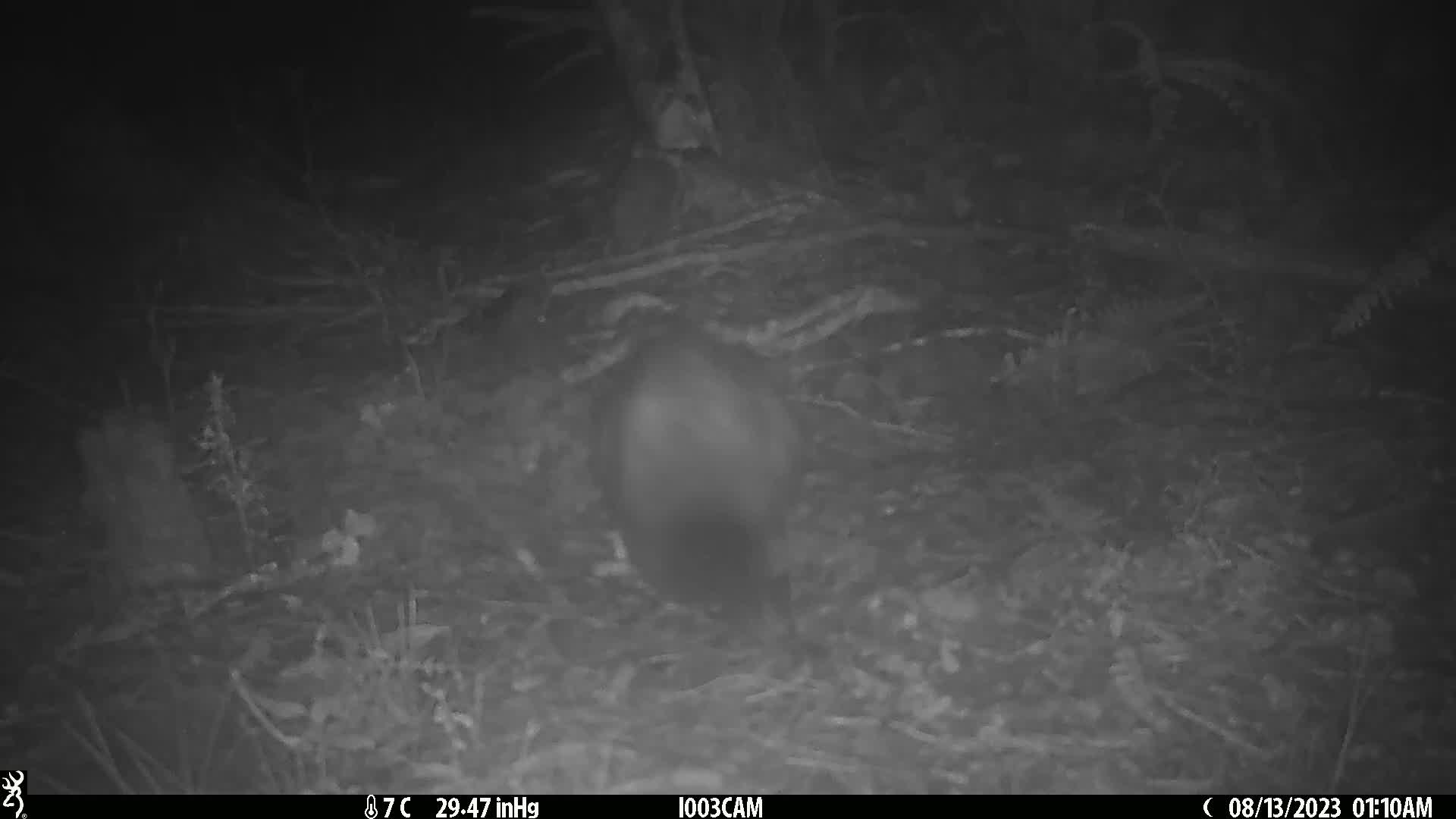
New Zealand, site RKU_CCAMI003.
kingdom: Animalia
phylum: Chordata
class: Mammalia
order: Diprotodontia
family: Phalangeridae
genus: Trichosurus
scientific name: Trichosurus vulpecula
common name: common brushtail possum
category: possum